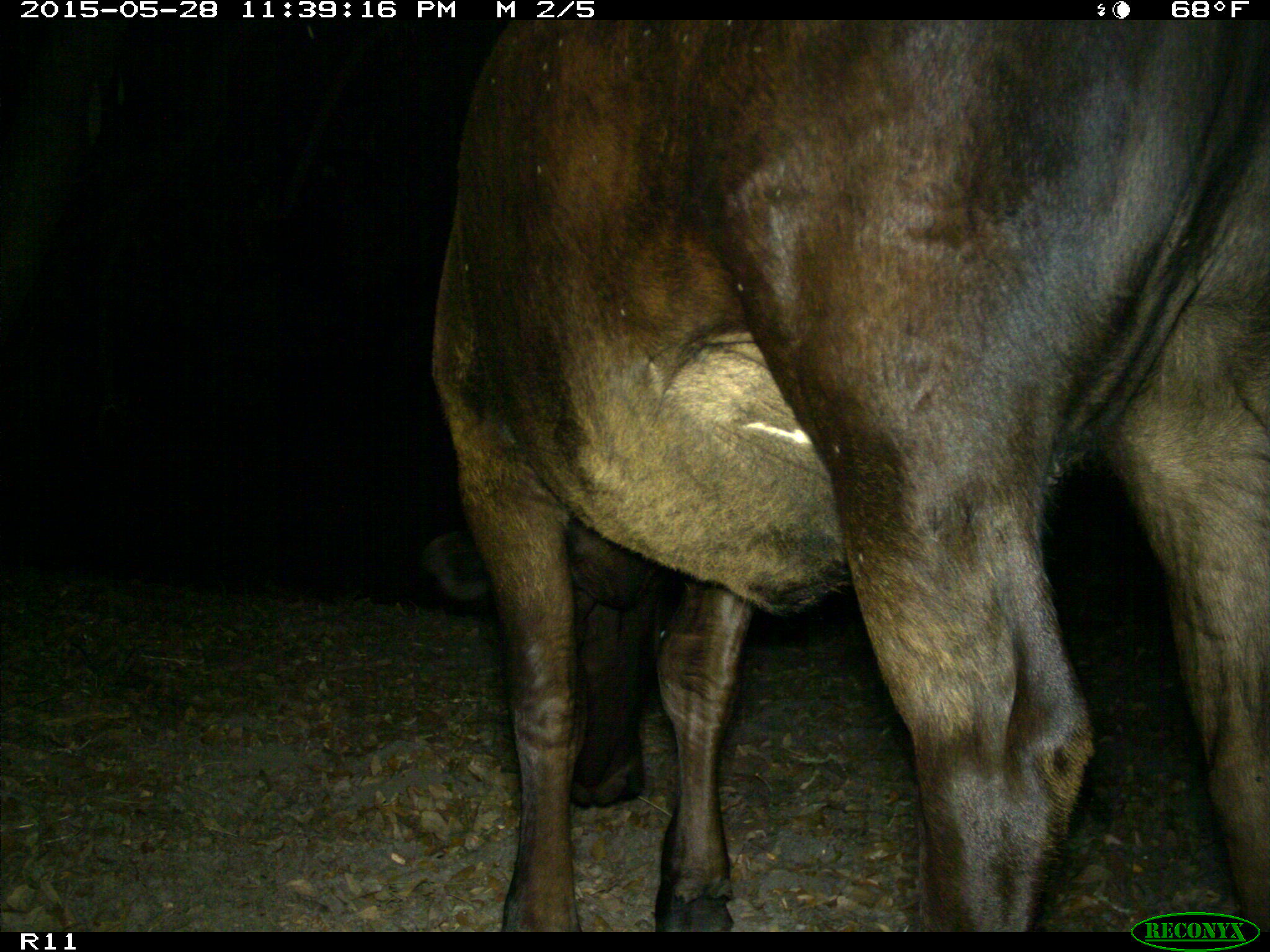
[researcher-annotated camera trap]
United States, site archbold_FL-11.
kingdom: Animalia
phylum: Chordata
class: Mammalia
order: Artiodactyla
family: Bovidae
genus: Bos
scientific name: Bos taurus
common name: domestic cow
Bos taurus (domestic cow).